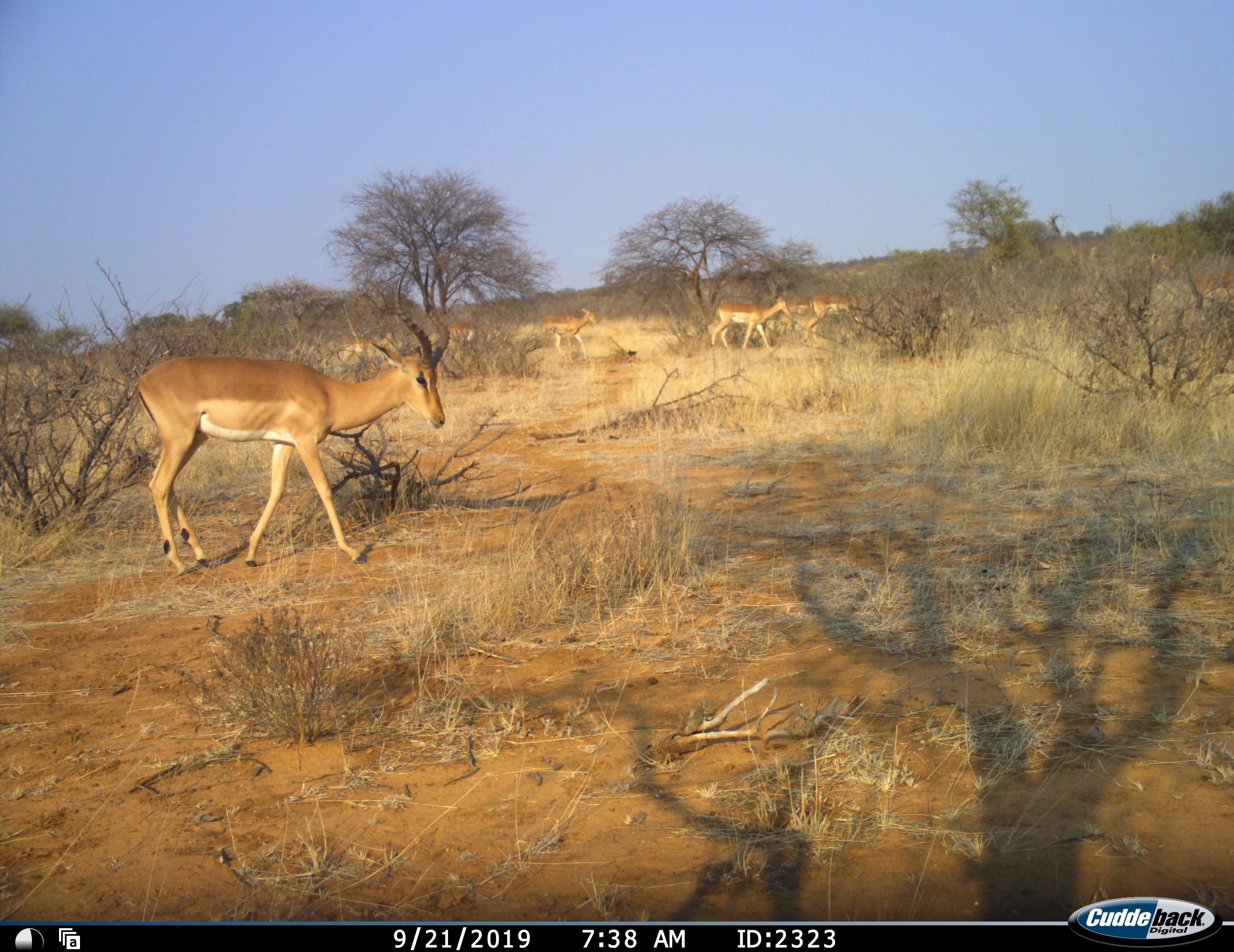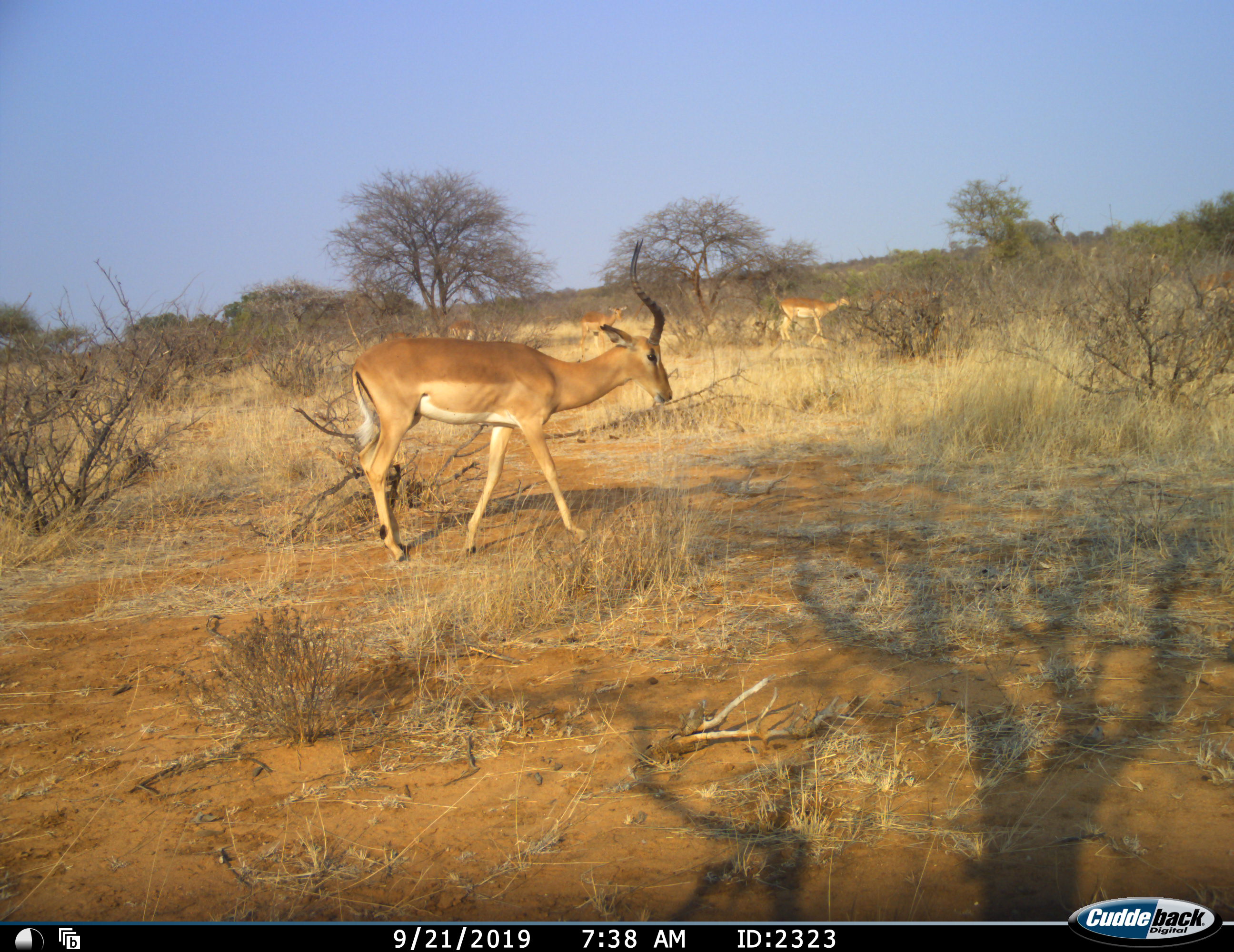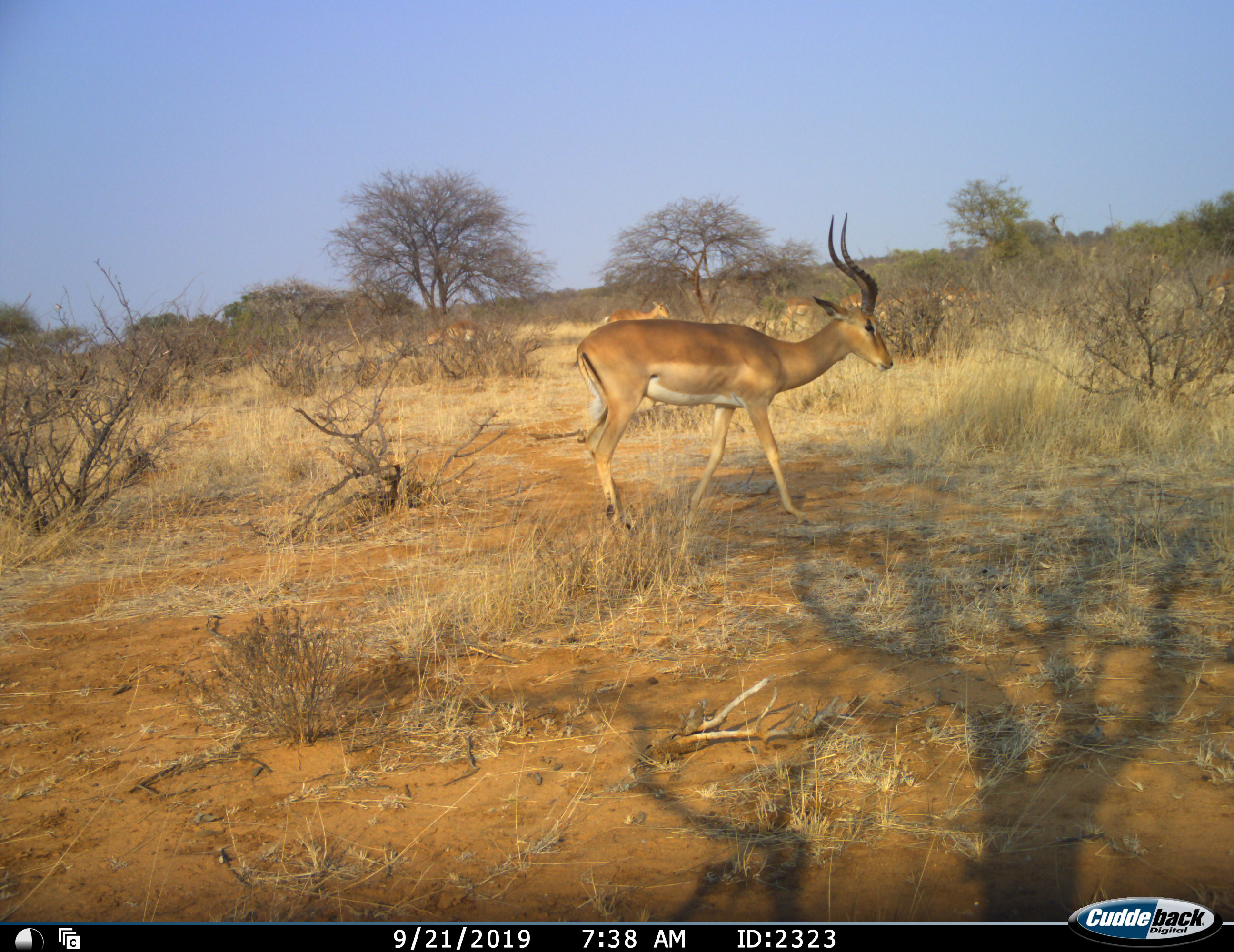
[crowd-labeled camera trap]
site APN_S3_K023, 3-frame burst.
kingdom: Animalia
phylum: Chordata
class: Mammalia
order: Artiodactyla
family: Bovidae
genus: Aepyceros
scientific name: Aepyceros melampus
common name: impala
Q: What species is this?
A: Impala (Aepyceros melampus).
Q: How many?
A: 8.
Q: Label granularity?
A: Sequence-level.